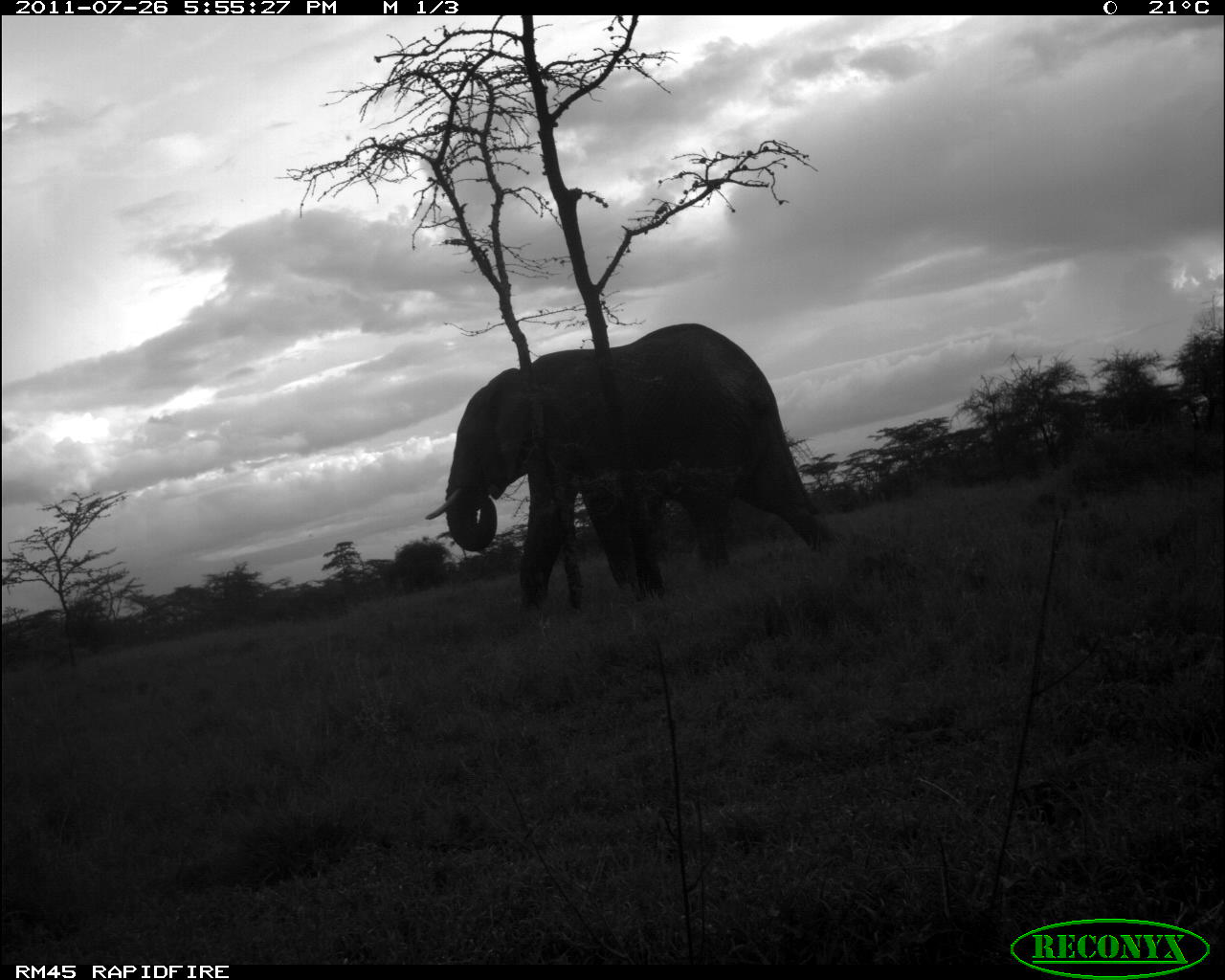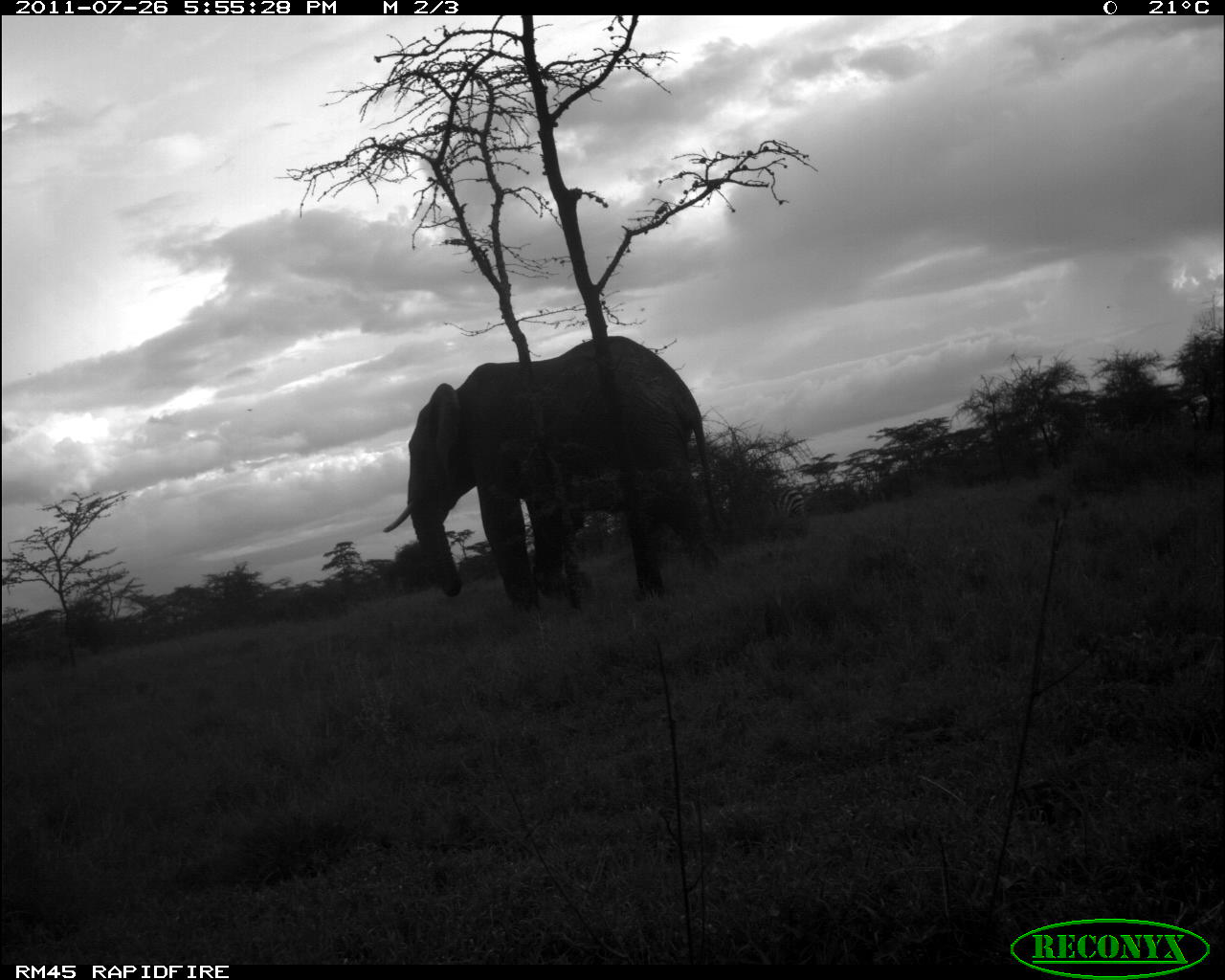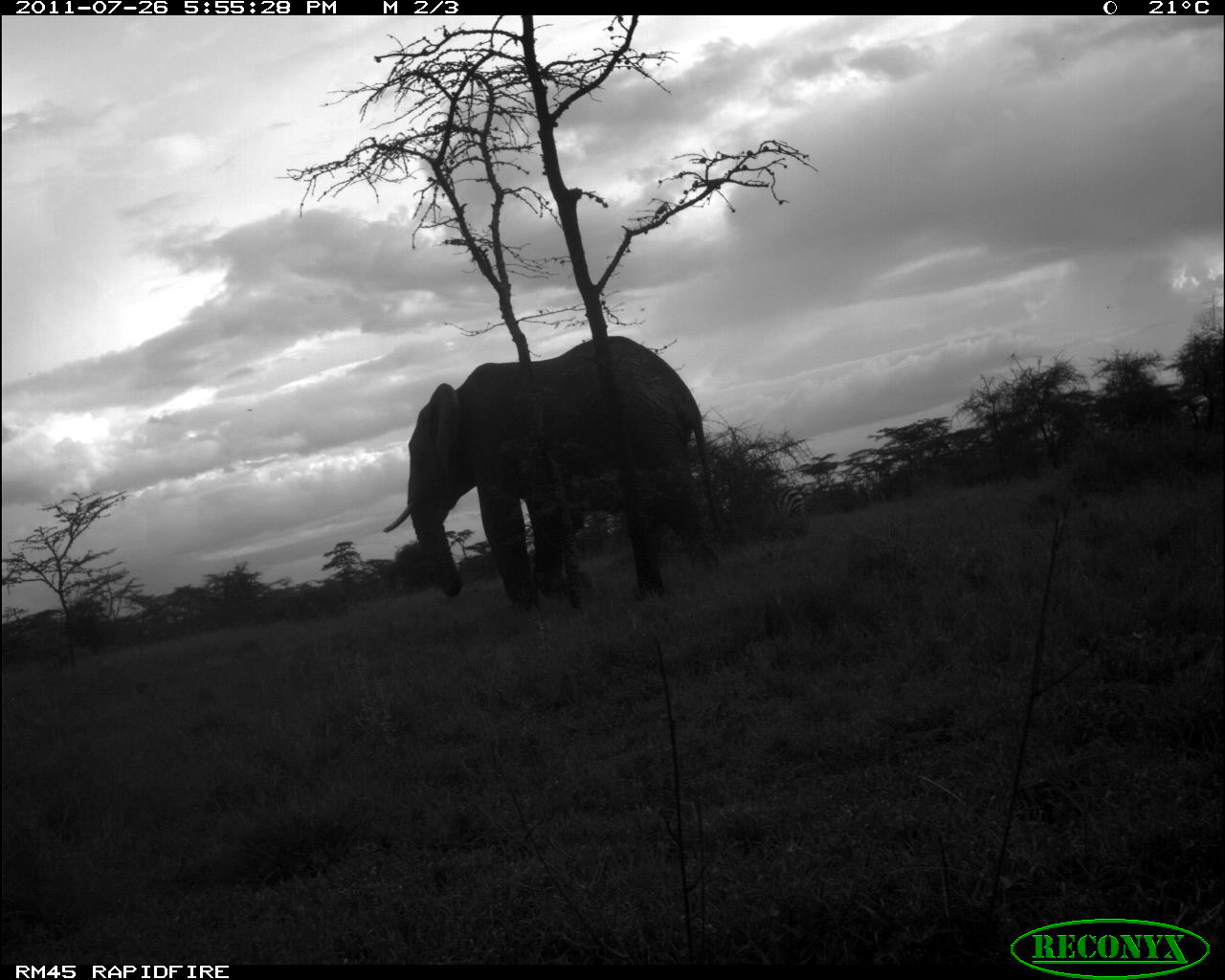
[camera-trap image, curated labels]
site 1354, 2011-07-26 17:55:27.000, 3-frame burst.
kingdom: Animalia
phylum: Chordata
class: Mammalia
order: Proboscidea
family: Elephantidae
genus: Loxodonta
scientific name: Loxodonta africana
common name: african bush elephant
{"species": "Loxodonta africana (african bush elephant)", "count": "1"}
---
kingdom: Animalia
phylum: Chordata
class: Mammalia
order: Perissodactyla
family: Equidae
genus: Equus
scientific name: Equus quagga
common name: plains zebra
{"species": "Equus quagga (plains zebra)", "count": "1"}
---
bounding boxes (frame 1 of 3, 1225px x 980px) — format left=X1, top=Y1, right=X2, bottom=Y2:
loxodonta africana: left=422, top=322, right=836, bottom=621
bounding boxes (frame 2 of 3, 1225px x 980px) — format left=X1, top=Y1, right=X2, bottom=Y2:
loxodonta africana: left=380, top=332, right=725, bottom=614; left=767, top=484, right=808, bottom=526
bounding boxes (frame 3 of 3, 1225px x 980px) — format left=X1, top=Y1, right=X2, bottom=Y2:
equus quagga: left=383, top=334, right=721, bottom=617; left=763, top=483, right=809, bottom=528